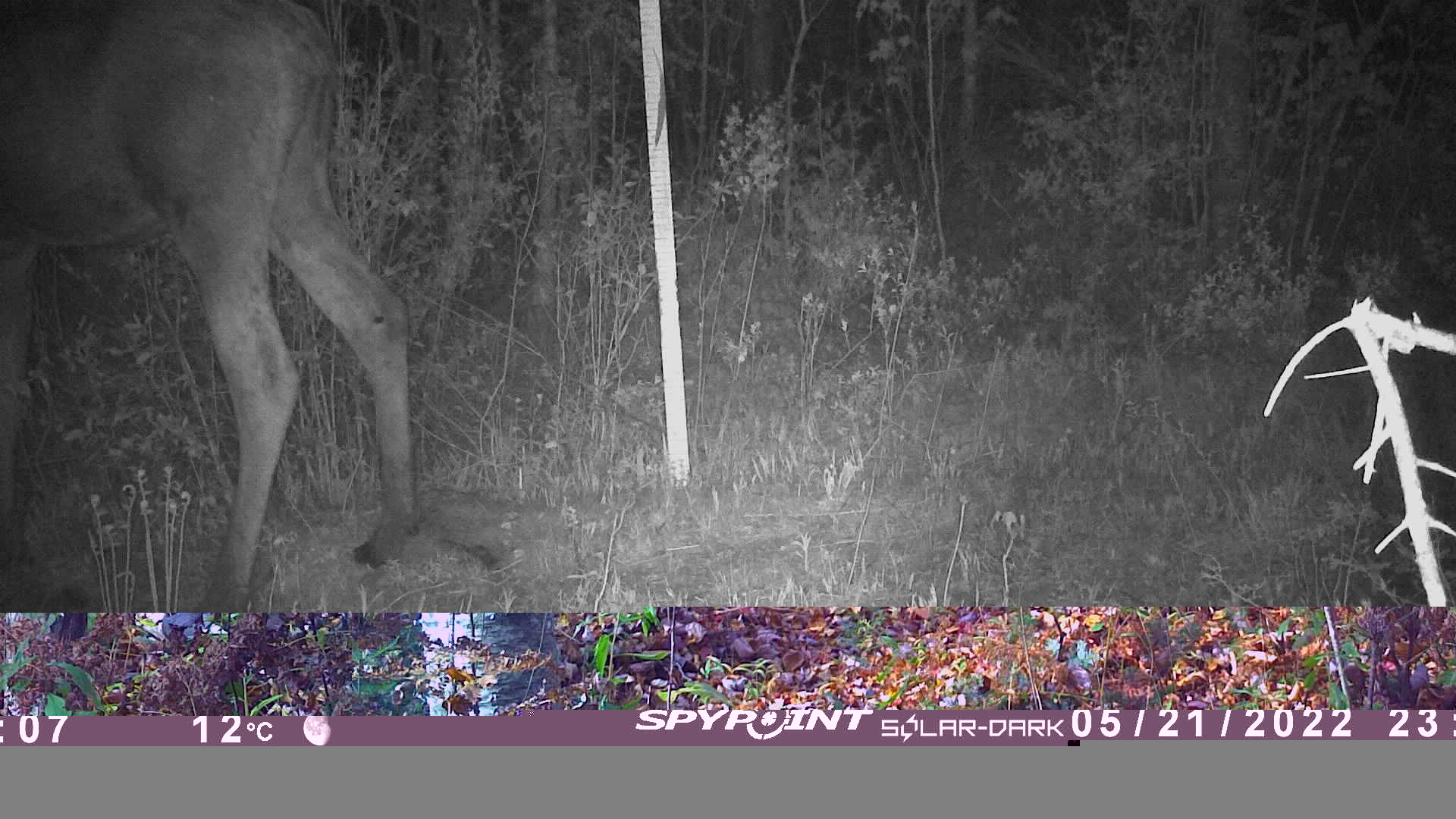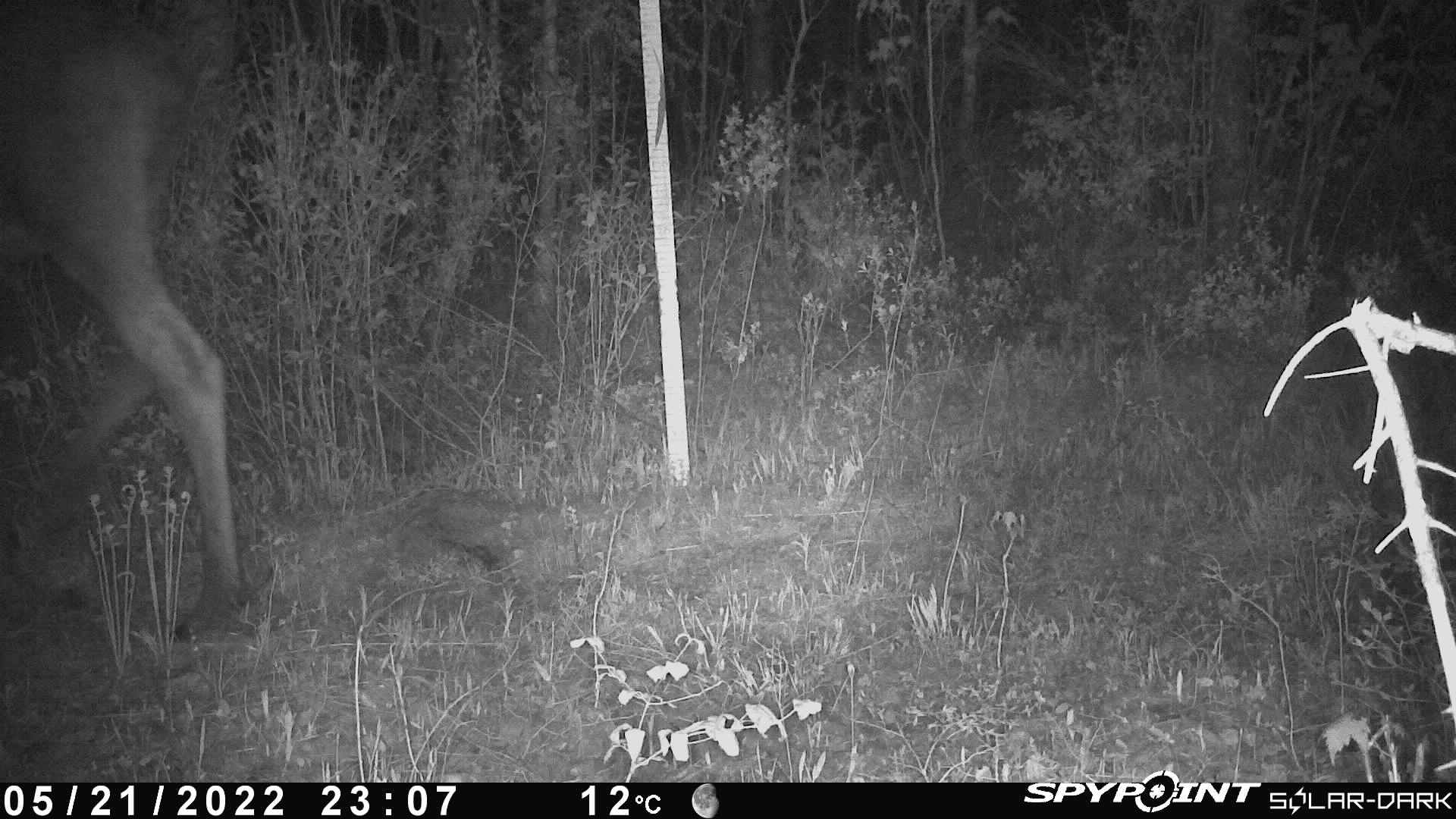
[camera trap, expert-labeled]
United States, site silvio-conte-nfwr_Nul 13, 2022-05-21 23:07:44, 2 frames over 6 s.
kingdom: Animalia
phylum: Chordata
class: Mammalia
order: Artiodactyla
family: Cervidae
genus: Alces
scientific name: Alces alces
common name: moose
Moose (Alces alces).